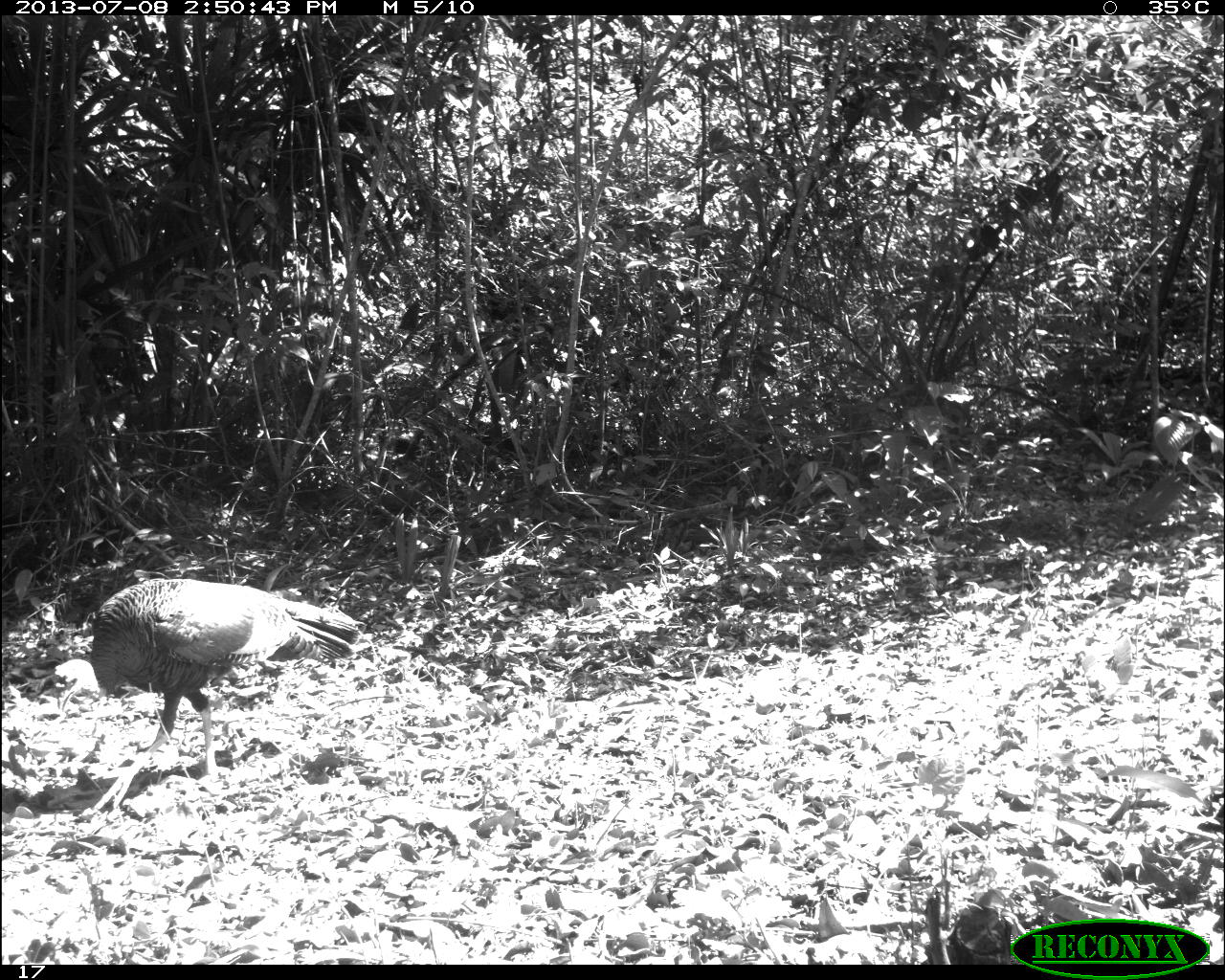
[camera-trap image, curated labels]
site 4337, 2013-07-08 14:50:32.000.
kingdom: Animalia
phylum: Chordata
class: Aves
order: Galliformes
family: Phasianidae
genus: Meleagris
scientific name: Meleagris ocellata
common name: ocellated turkey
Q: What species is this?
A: Meleagris ocellata (ocellated turkey).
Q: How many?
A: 1.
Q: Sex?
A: Male.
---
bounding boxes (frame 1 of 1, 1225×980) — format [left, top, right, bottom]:
meleagris ocellata: [46, 576, 363, 811]